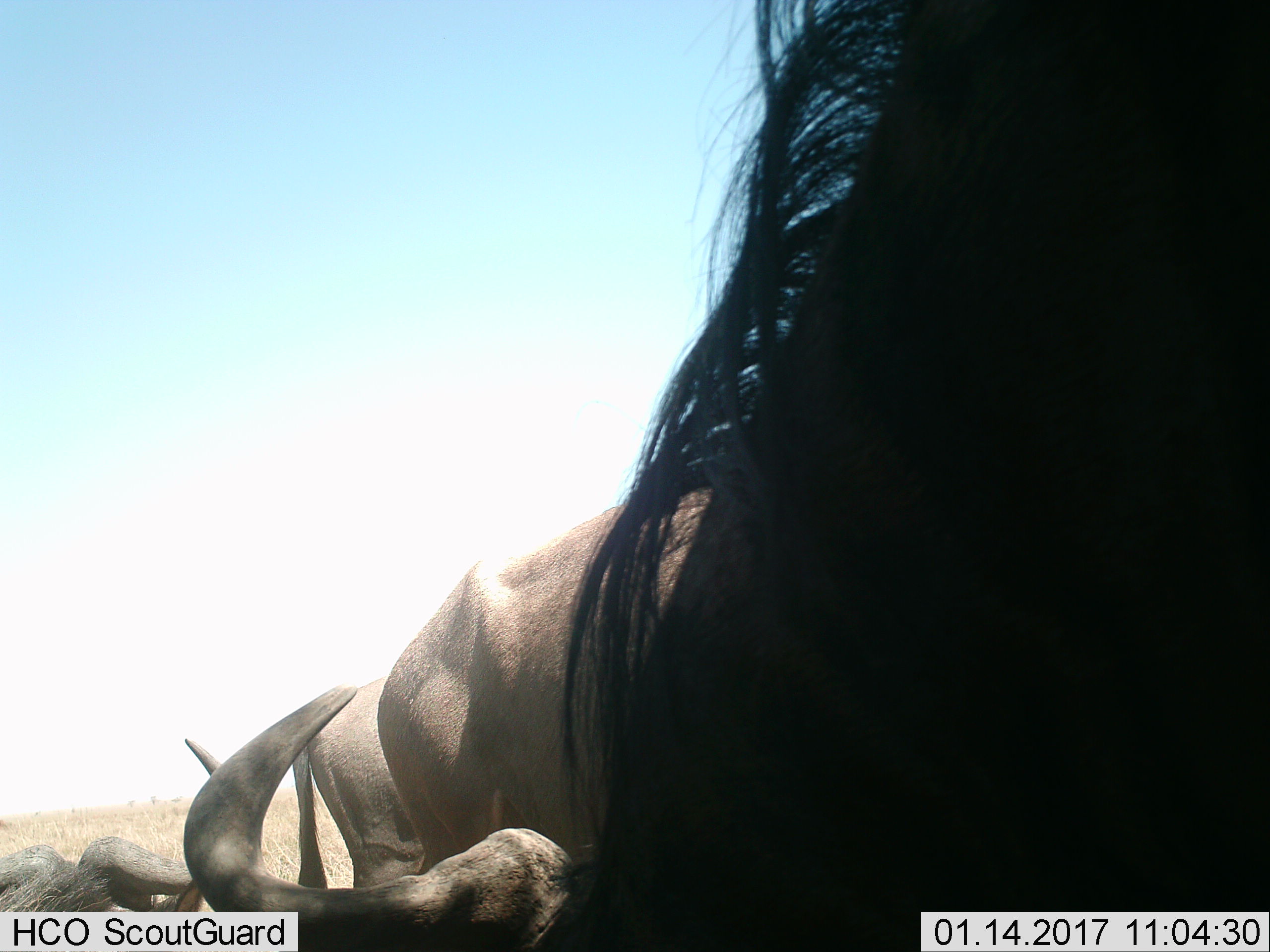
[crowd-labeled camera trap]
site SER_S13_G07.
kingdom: Animalia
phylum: Chordata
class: Mammalia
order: Artiodactyla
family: Bovidae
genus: Connochaetes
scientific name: Connochaetes taurinus taurinus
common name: blue wildebeest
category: wildebeestblue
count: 4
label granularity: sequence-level